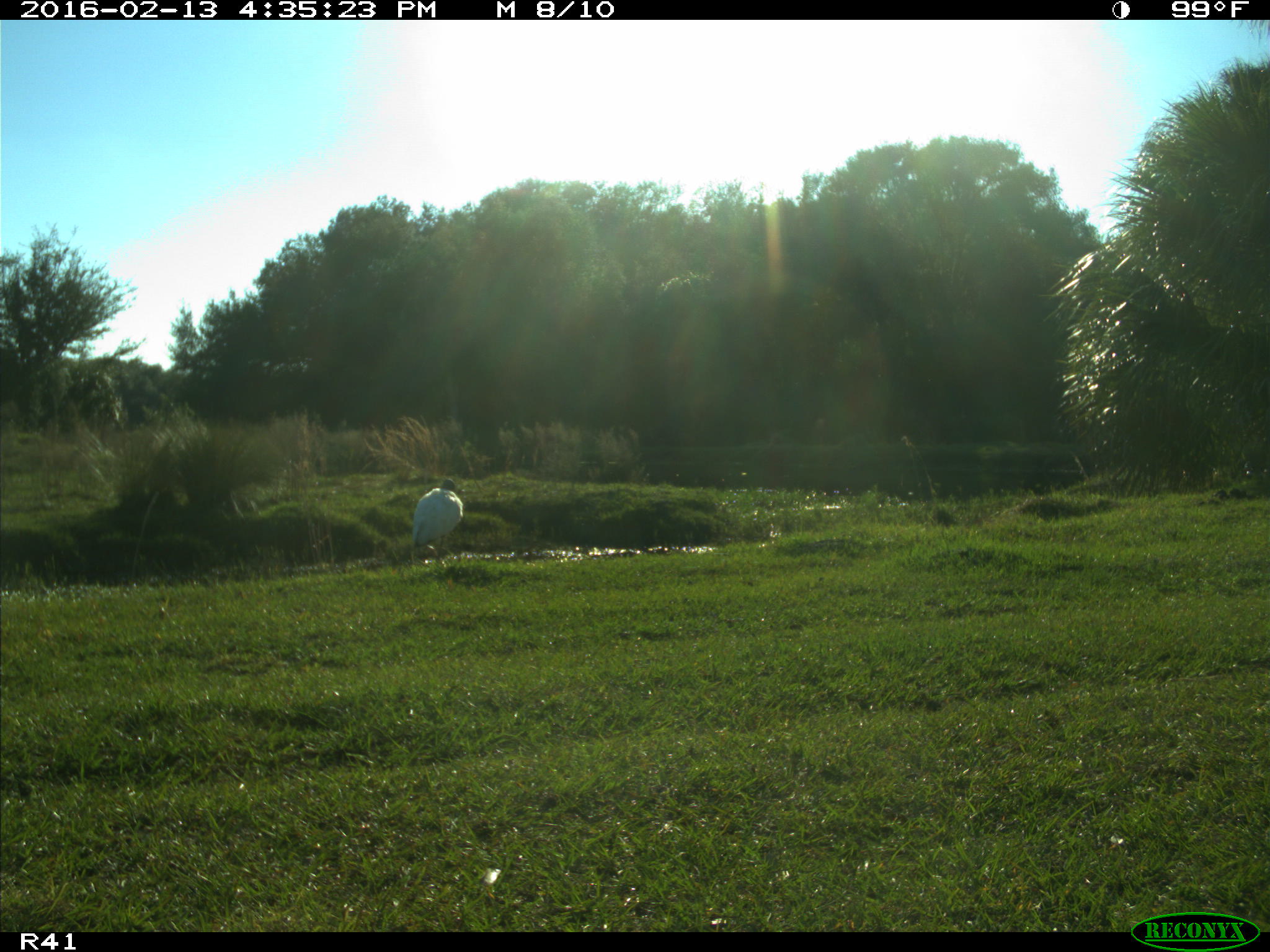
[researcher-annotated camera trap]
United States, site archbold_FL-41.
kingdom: Animalia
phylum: Chordata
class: Aves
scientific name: Aves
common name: birds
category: unidentified bird